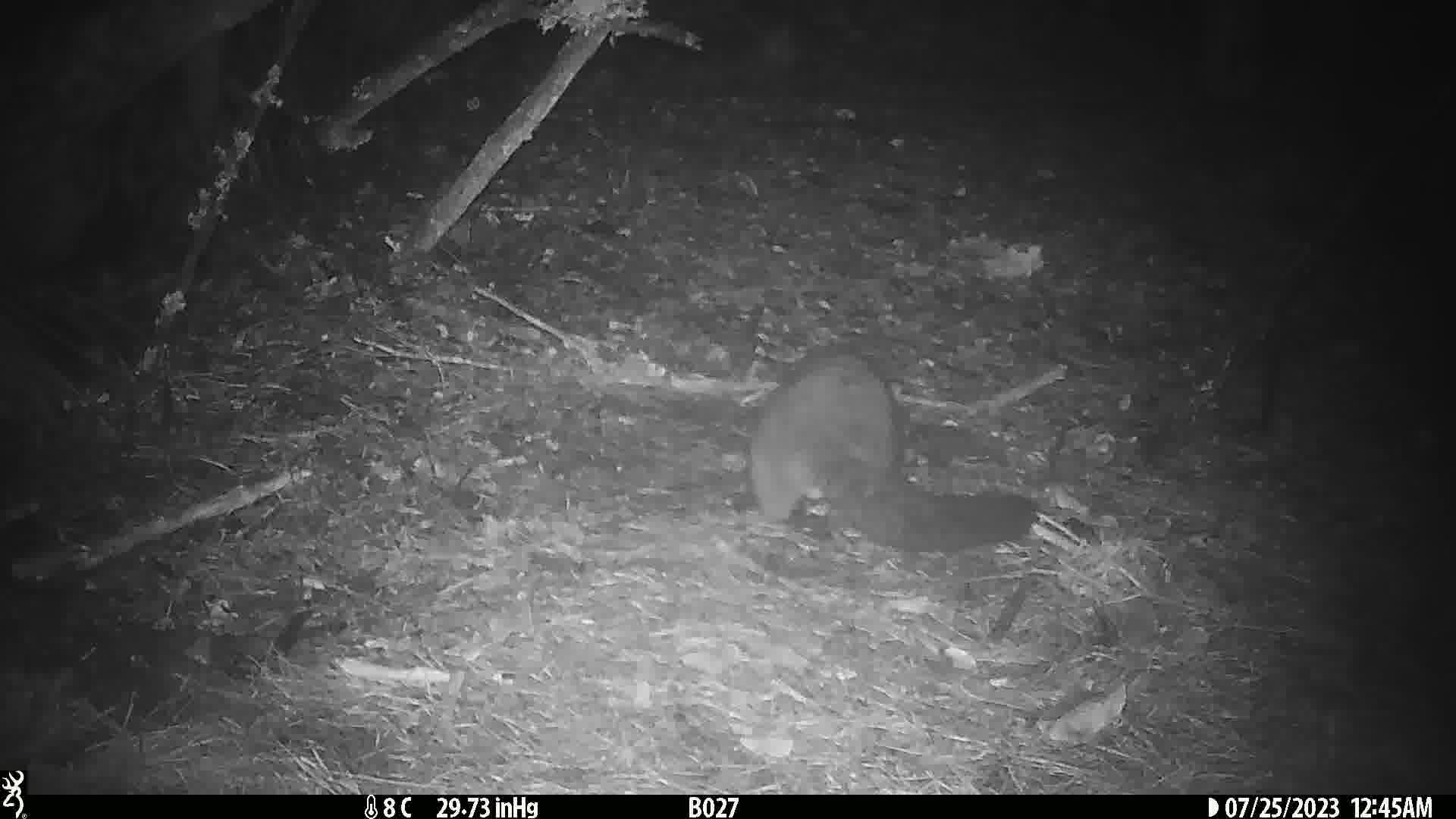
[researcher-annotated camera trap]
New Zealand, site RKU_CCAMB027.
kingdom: Animalia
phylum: Chordata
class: Mammalia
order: Diprotodontia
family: Phalangeridae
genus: Trichosurus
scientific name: Trichosurus vulpecula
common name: common brushtail possum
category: possum